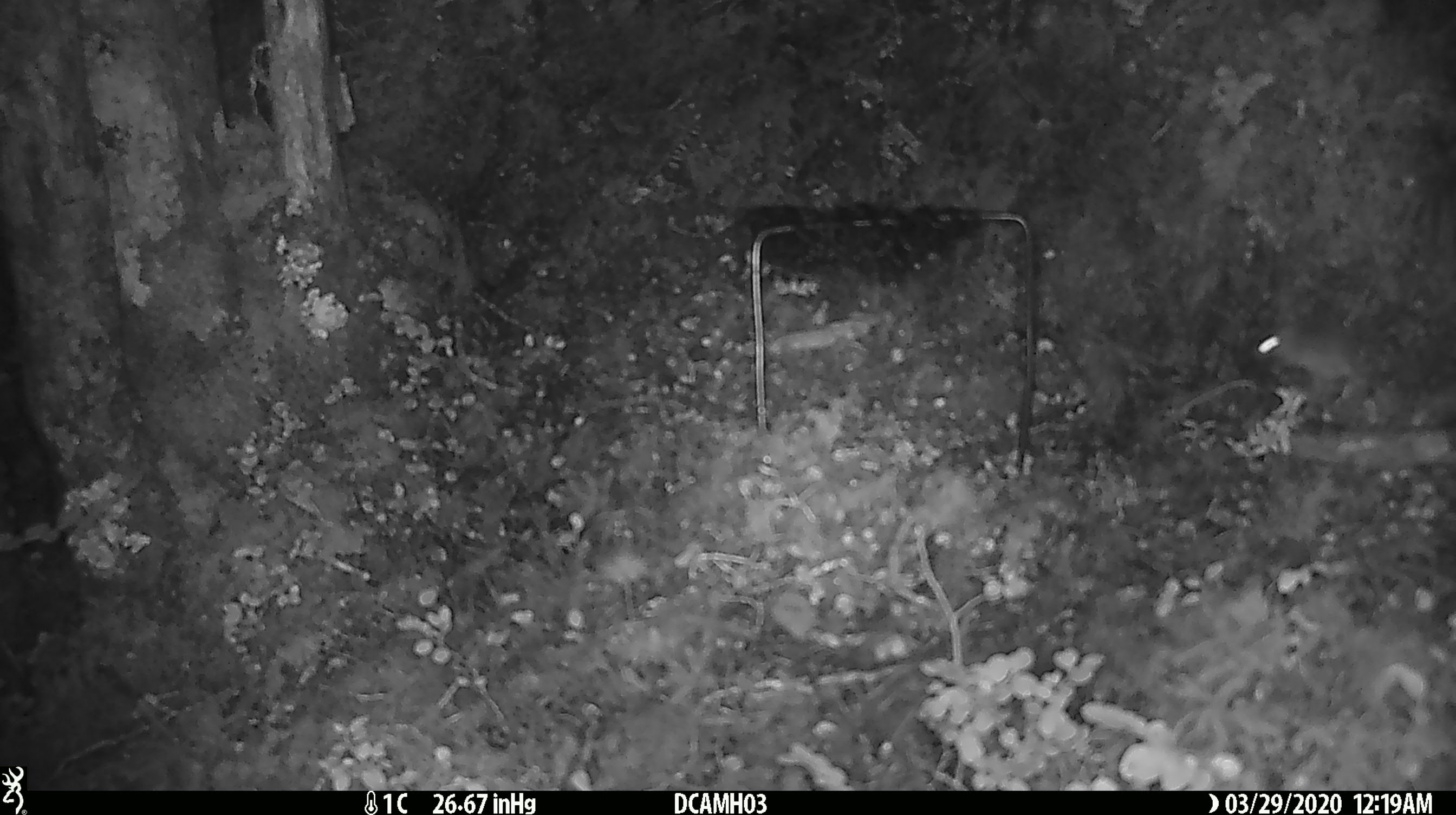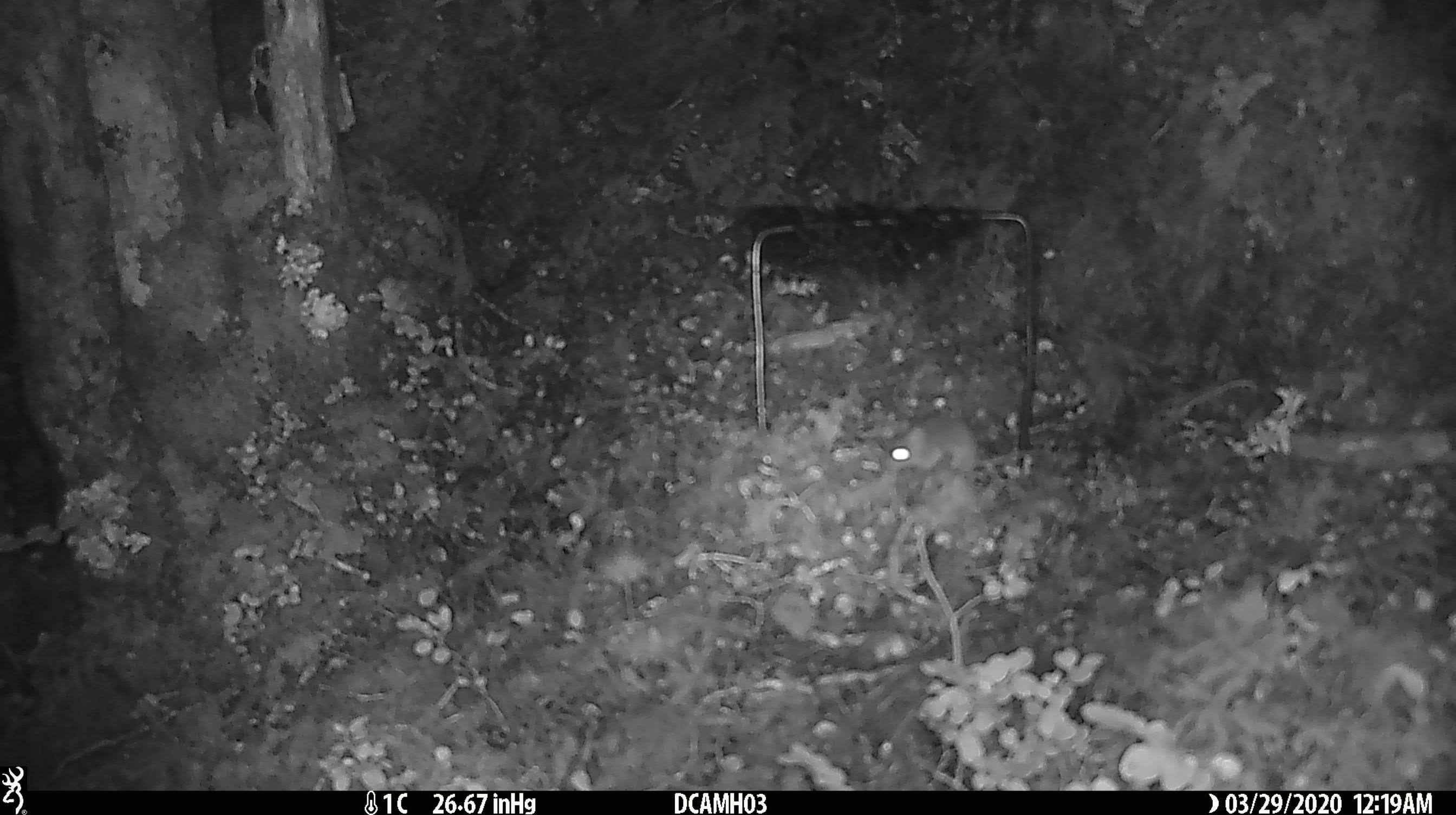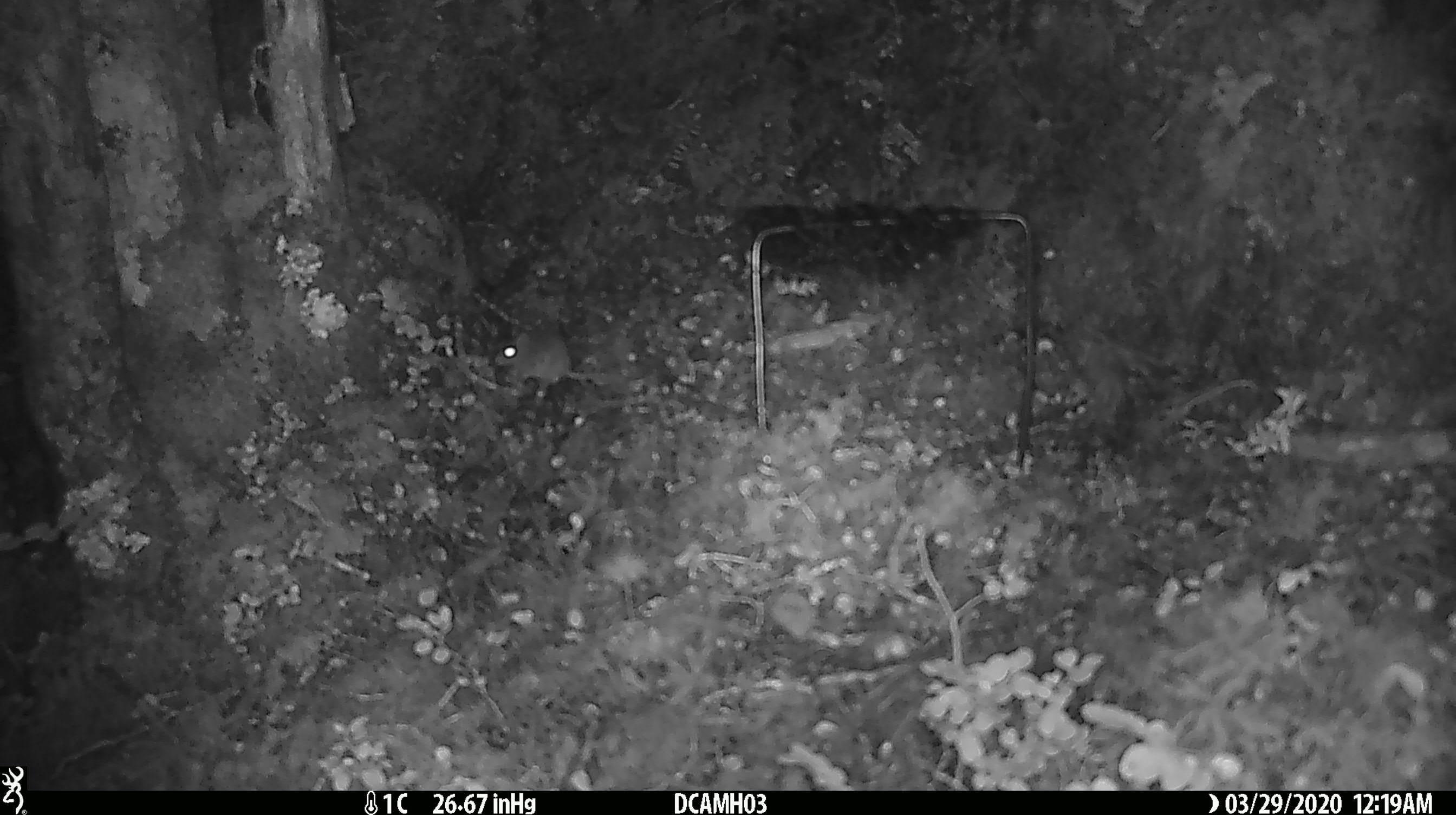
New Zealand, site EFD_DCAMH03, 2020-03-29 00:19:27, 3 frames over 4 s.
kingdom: Animalia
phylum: Chordata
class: Mammalia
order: Rodentia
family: Muridae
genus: Mus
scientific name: Mus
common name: mouse